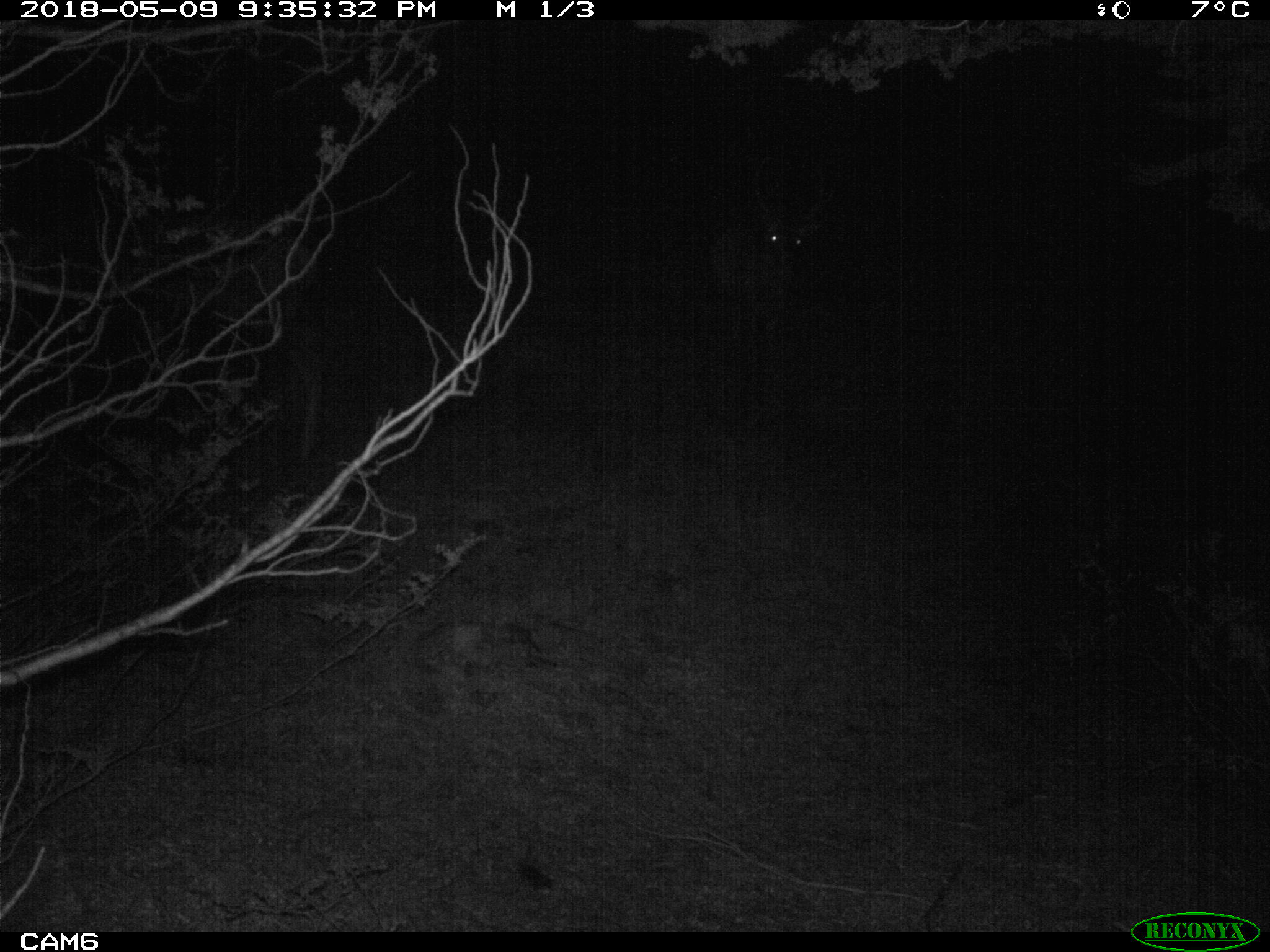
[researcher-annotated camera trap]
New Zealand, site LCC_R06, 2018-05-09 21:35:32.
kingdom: Animalia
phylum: Chordata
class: Mammalia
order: Artiodactyla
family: Cervidae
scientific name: Cervidae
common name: deer